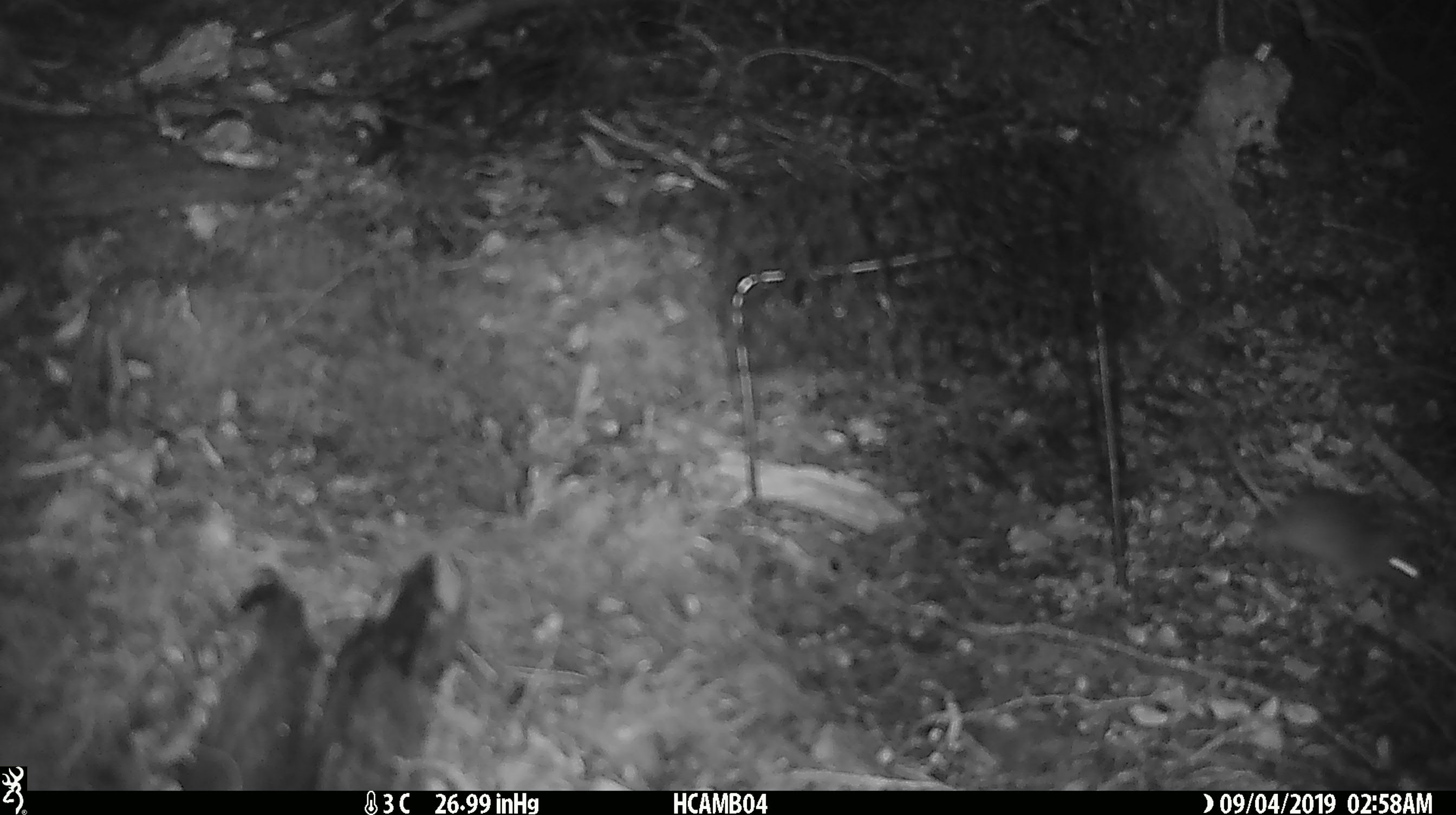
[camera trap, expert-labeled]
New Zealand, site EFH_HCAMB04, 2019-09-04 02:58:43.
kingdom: Animalia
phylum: Chordata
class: Mammalia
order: Rodentia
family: Muridae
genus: Mus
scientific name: Mus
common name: mouse